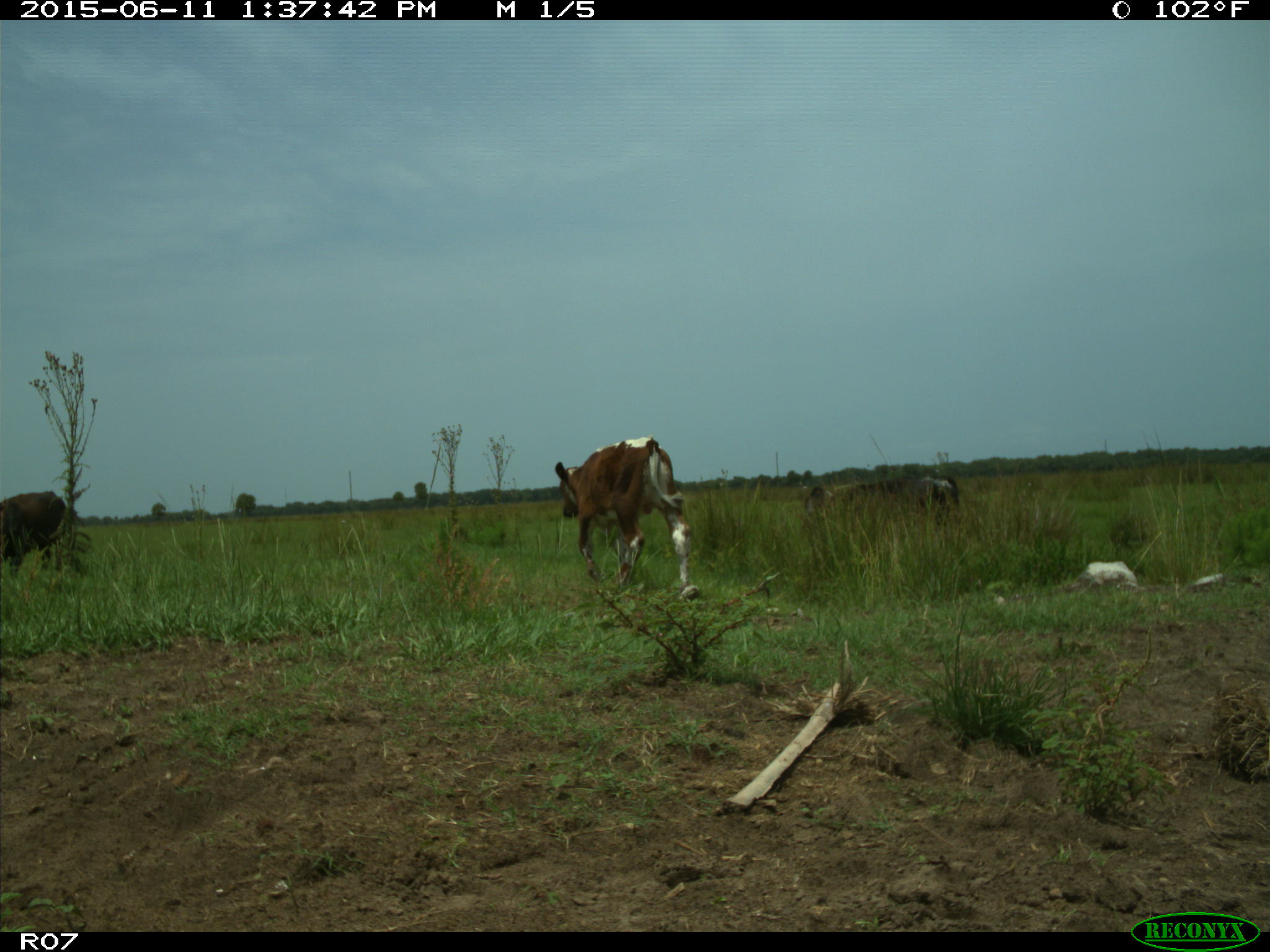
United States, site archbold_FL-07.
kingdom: Animalia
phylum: Chordata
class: Mammalia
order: Artiodactyla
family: Bovidae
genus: Bos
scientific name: Bos taurus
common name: domestic cow